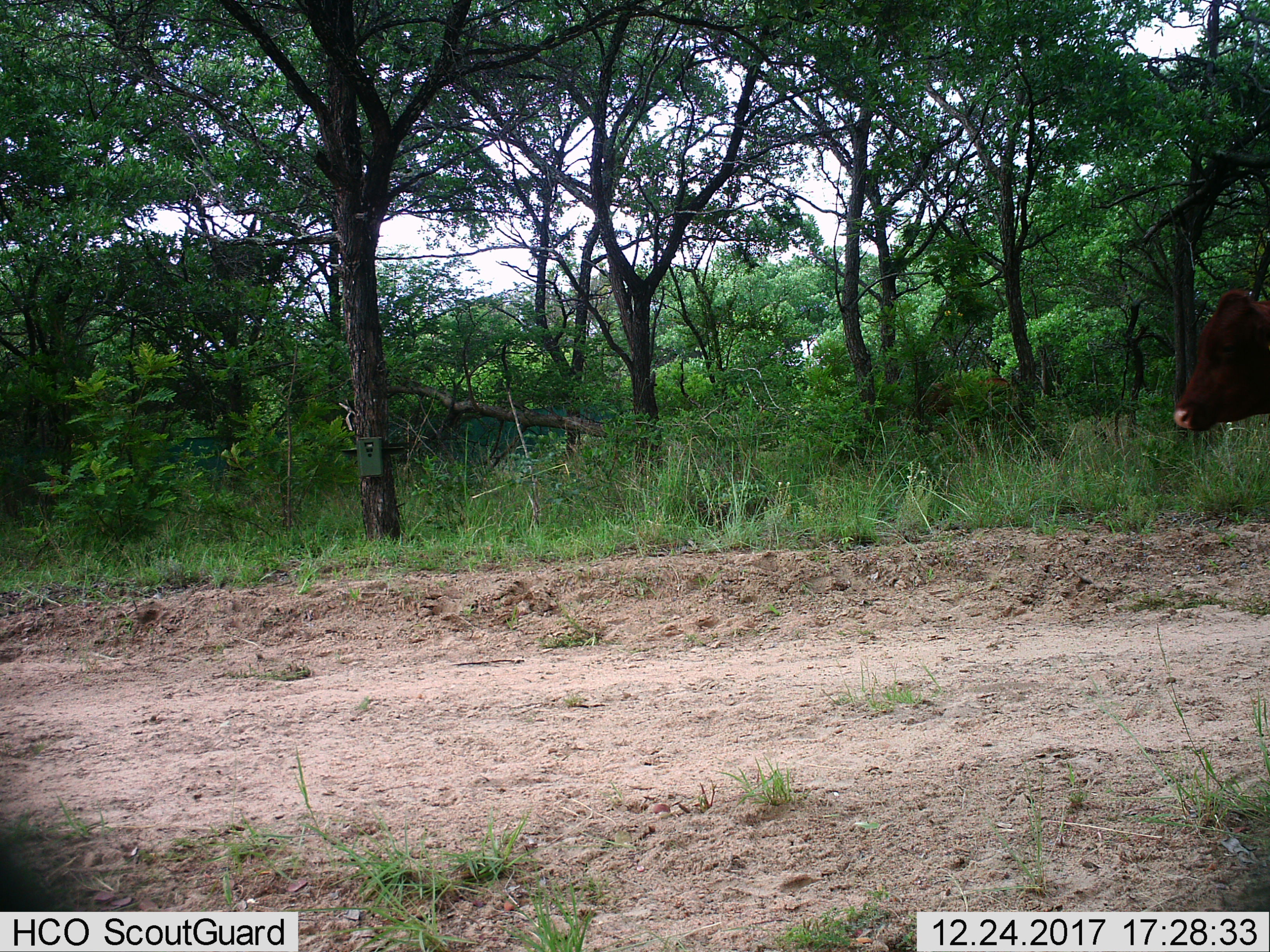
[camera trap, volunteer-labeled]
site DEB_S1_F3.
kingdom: Animalia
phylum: Chordata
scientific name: Vertebrata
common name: domestic animal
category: domesticanimal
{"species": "domesticanimal (domestic animal) (Vertebrata)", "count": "1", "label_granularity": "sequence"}